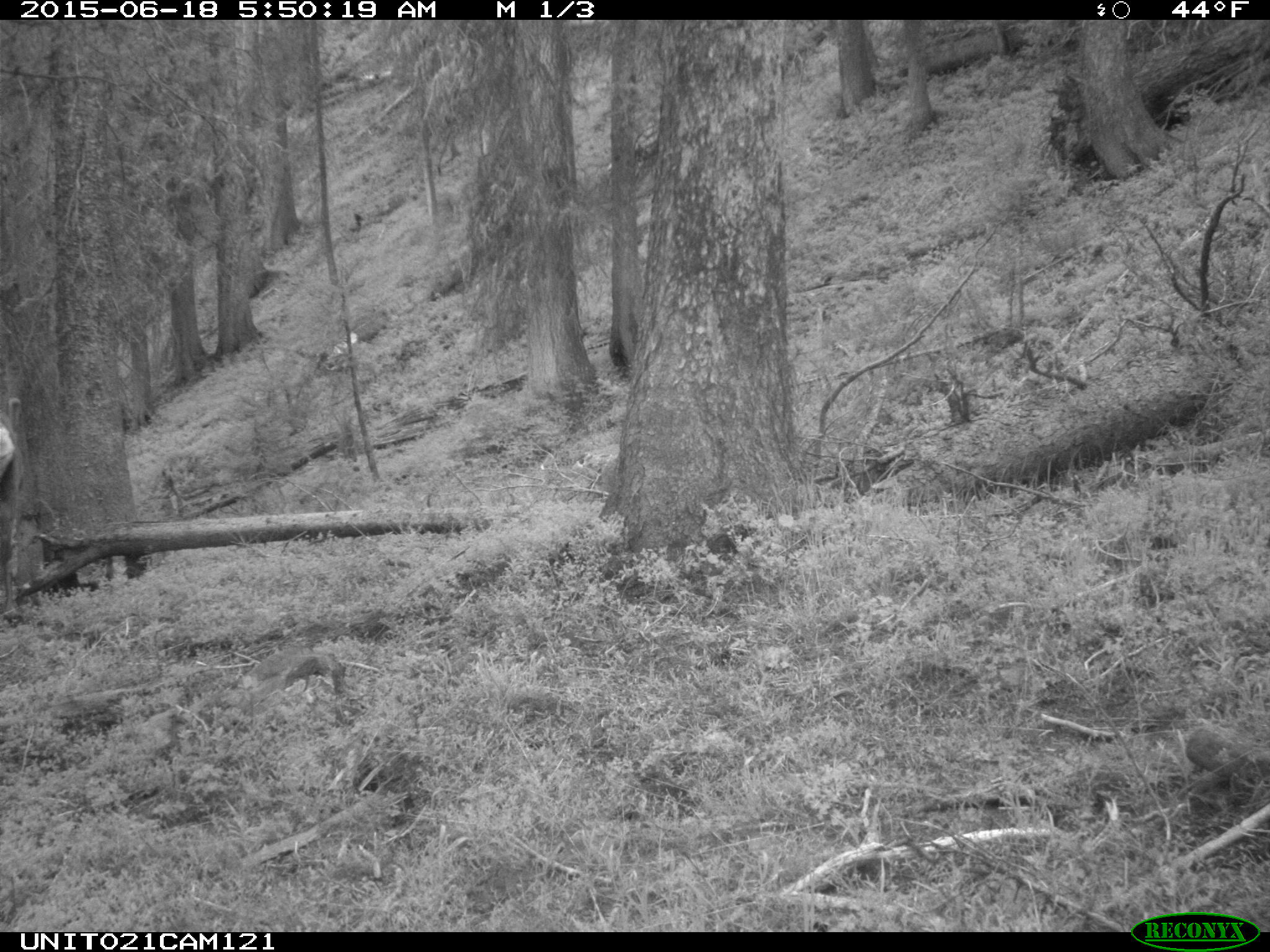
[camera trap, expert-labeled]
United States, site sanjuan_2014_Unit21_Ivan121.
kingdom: Animalia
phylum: Chordata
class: Mammalia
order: Artiodactyla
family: Cervidae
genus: Cervus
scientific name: Cervus elaphus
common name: red deer